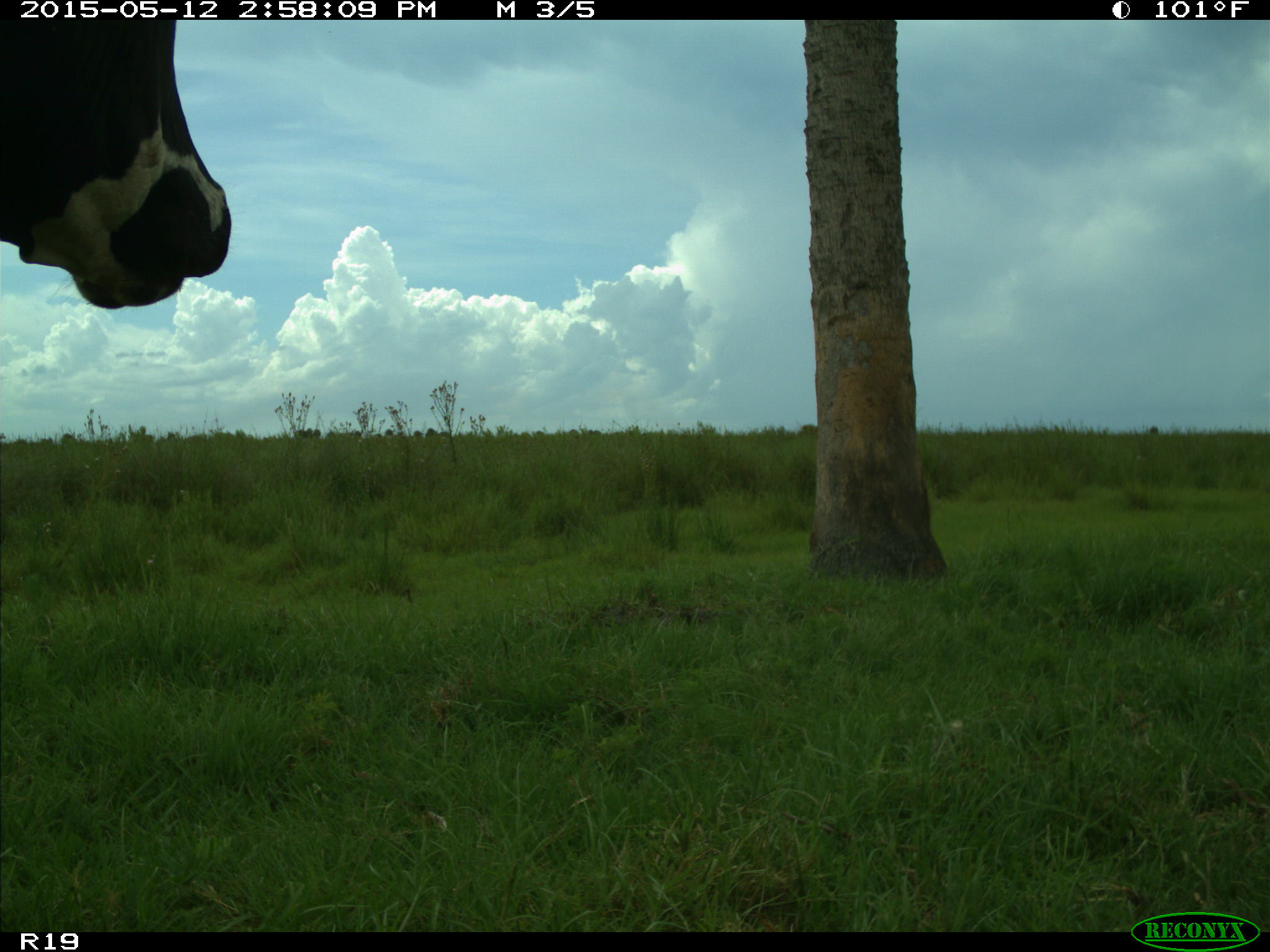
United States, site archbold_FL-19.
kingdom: Animalia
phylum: Chordata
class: Mammalia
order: Artiodactyla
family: Bovidae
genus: Bos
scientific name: Bos taurus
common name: domestic cow